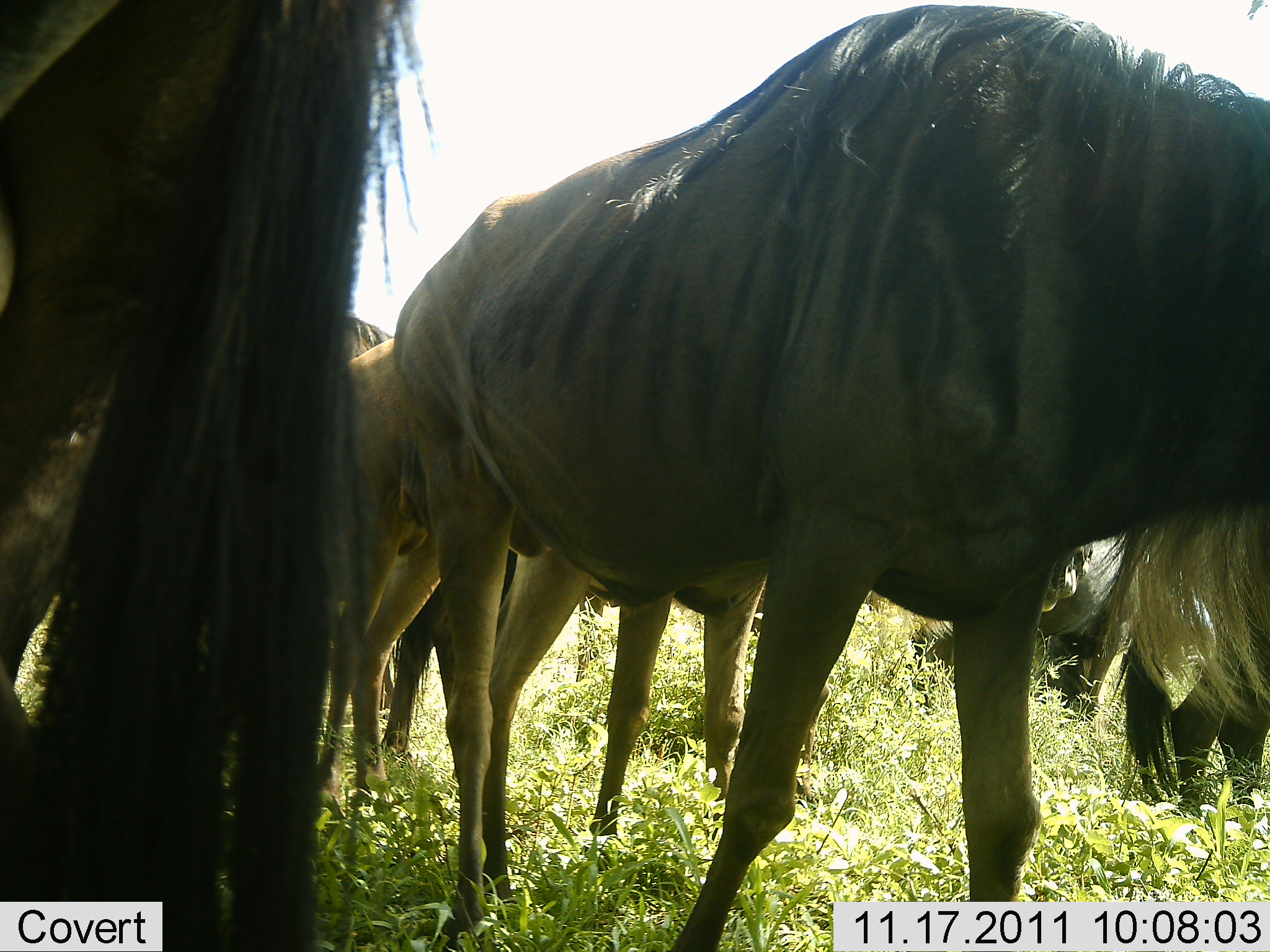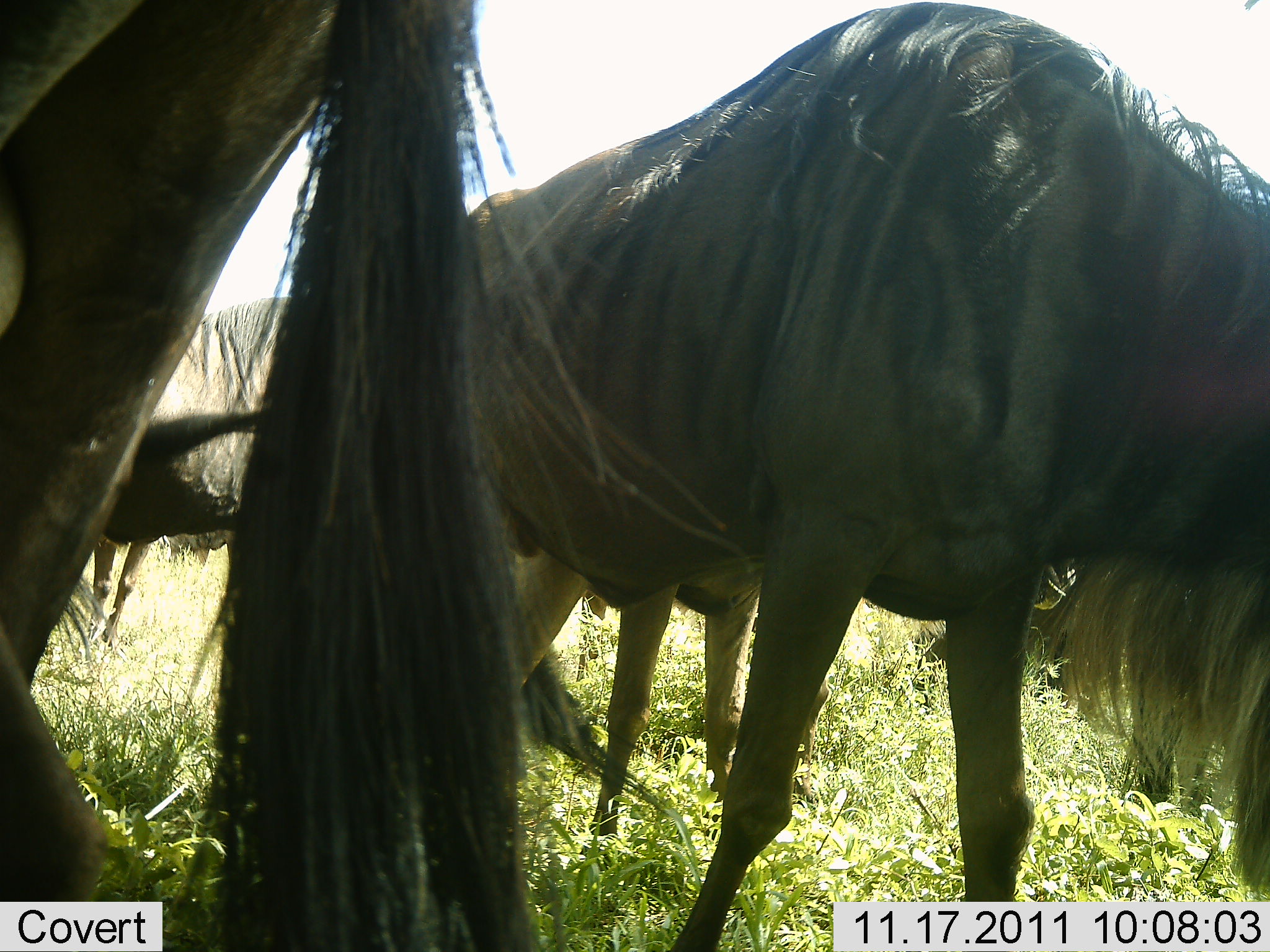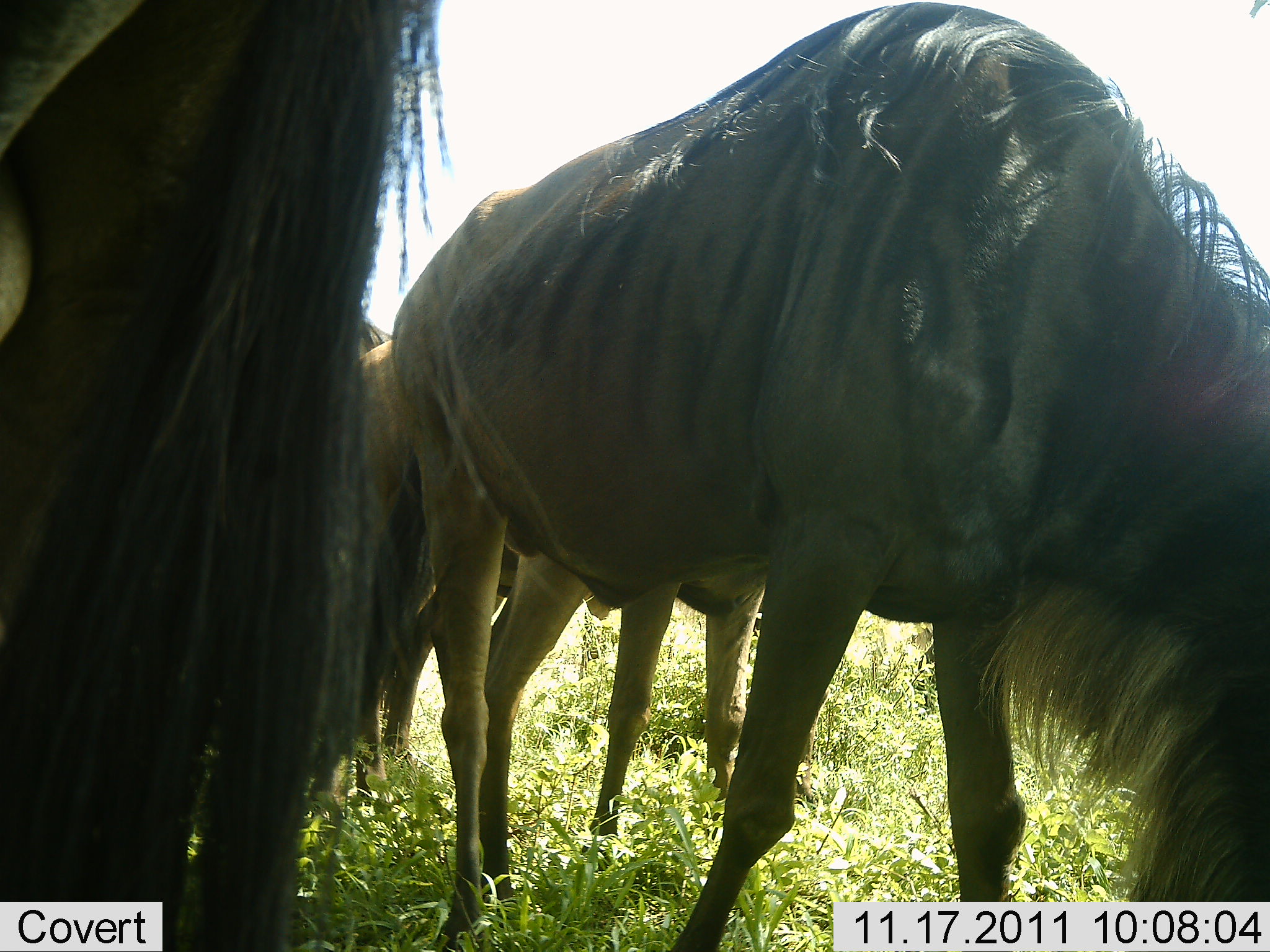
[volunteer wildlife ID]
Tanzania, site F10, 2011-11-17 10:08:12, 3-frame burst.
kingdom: Animalia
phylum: Chordata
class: Mammalia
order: Artiodactyla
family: Bovidae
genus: Connochaetes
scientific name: Connochaetes taurinus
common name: blue wildebeest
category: wildebeest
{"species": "wildebeest (blue wildebeest) (Connochaetes taurinus)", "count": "5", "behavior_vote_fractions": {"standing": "73%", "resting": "7%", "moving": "0%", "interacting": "0%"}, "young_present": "0%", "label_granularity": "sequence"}